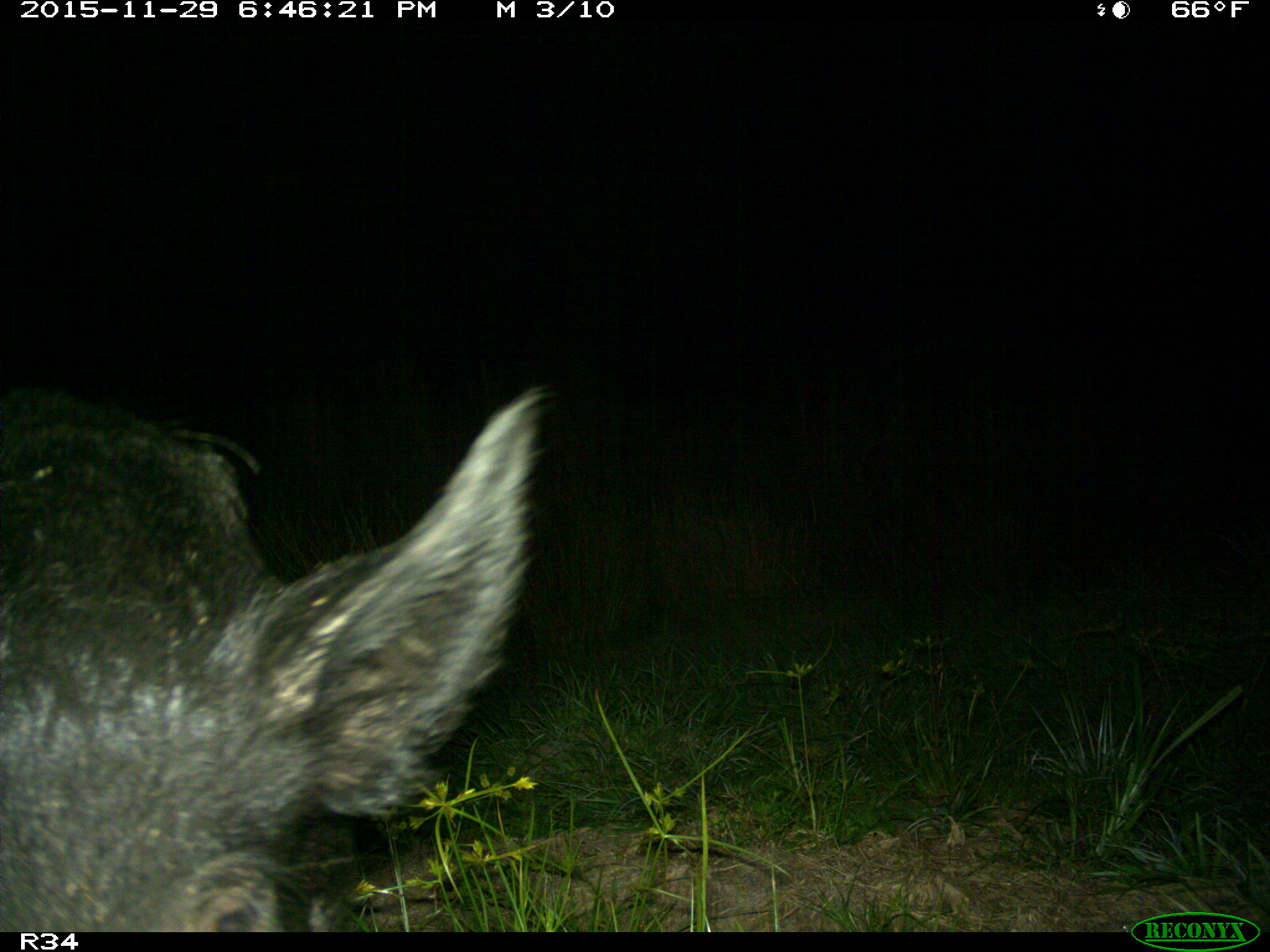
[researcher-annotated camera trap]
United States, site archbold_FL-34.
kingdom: Animalia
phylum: Chordata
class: Mammalia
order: Artiodactyla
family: Suidae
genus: Sus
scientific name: Sus scrofa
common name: wild boar